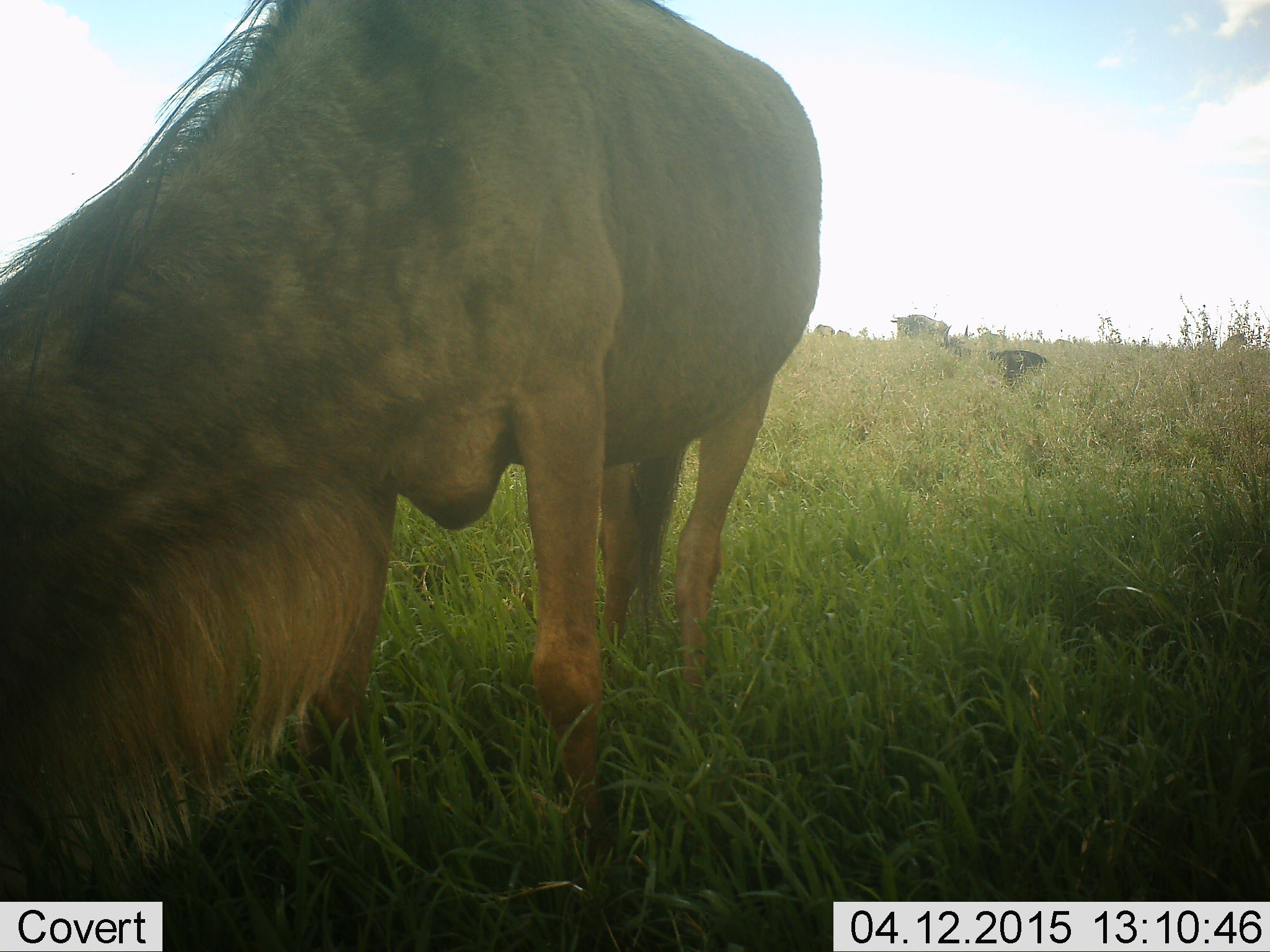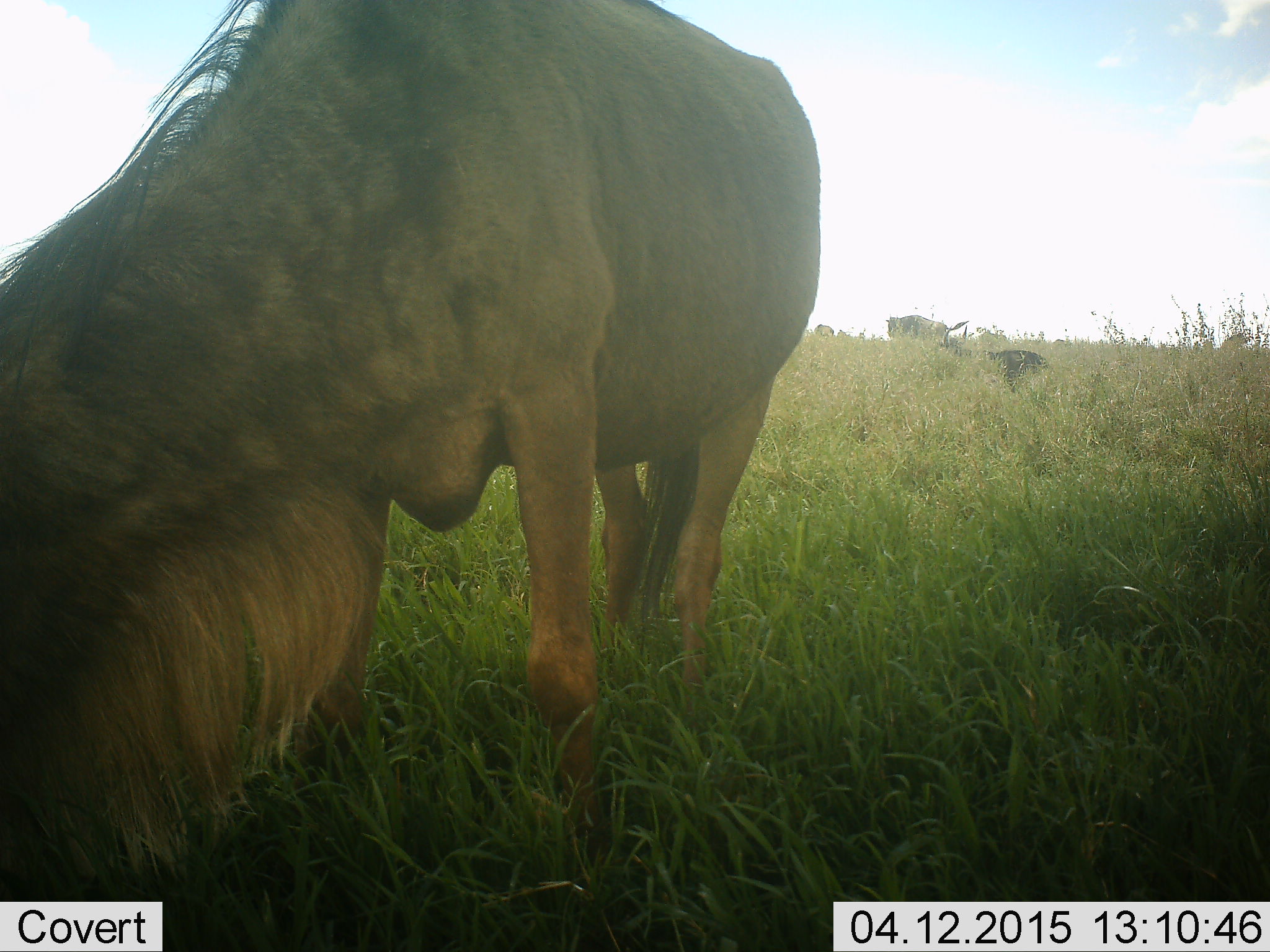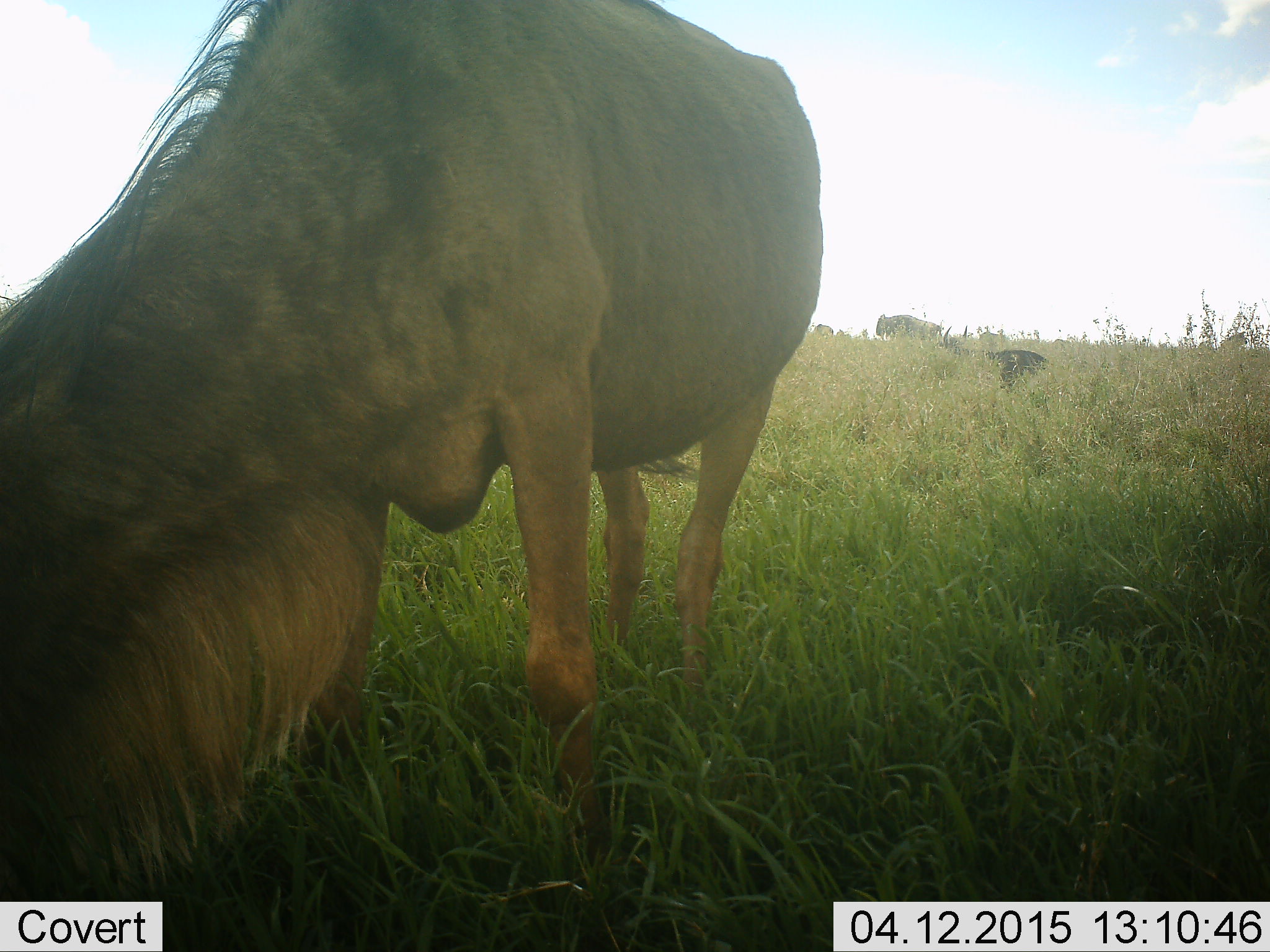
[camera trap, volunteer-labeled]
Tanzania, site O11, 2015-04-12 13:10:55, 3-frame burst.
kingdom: Animalia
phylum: Chordata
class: Mammalia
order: Artiodactyla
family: Bovidae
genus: Connochaetes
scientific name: Connochaetes taurinus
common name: blue wildebeest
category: wildebeest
Wildebeest (blue wildebeest) (Connochaetes taurinus), count 3. Behavior (volunteer vote fractions): standing 50%, resting 10%, moving 20%, interacting 0%. Young present (vote fraction): 0%. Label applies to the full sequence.